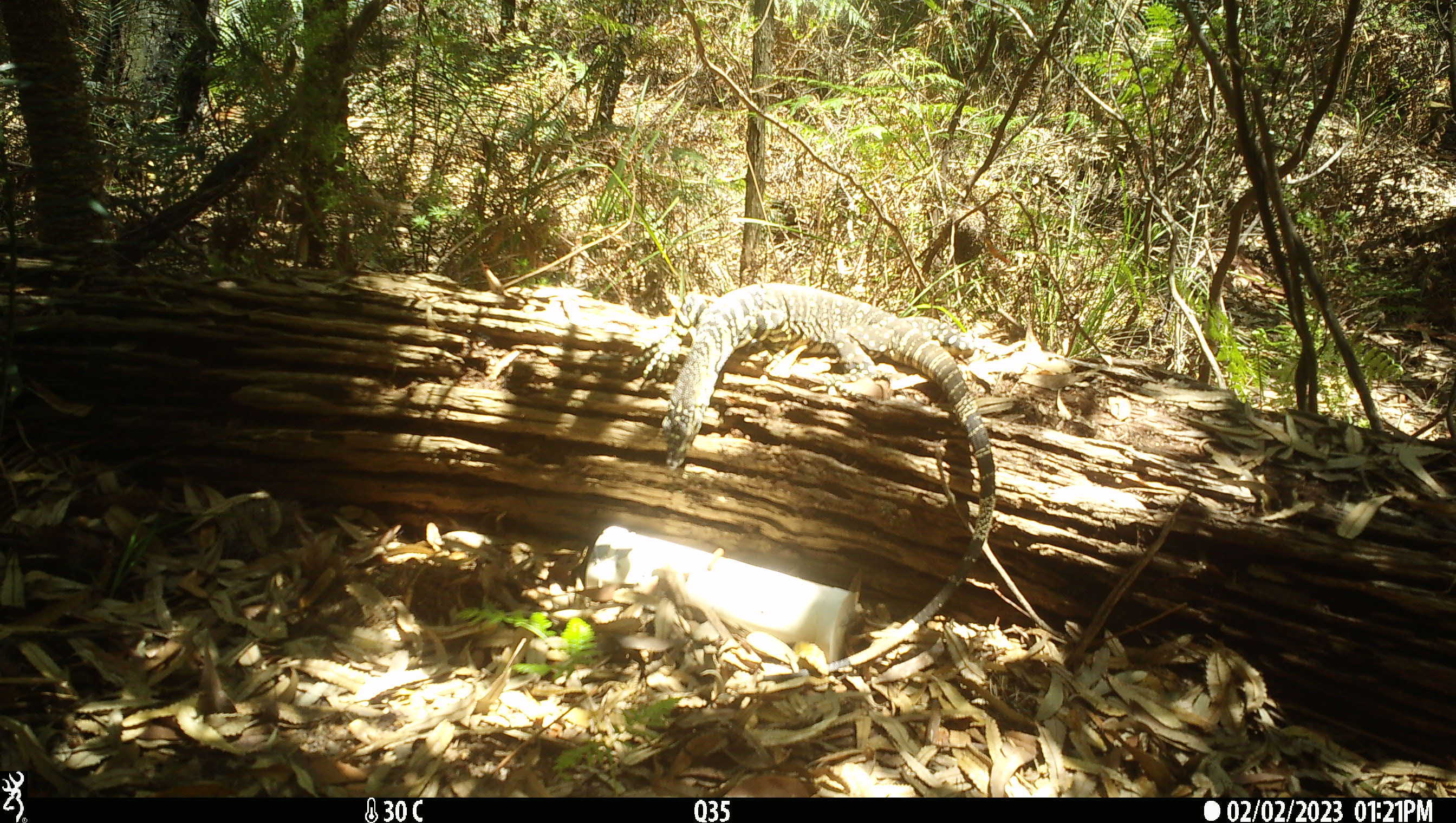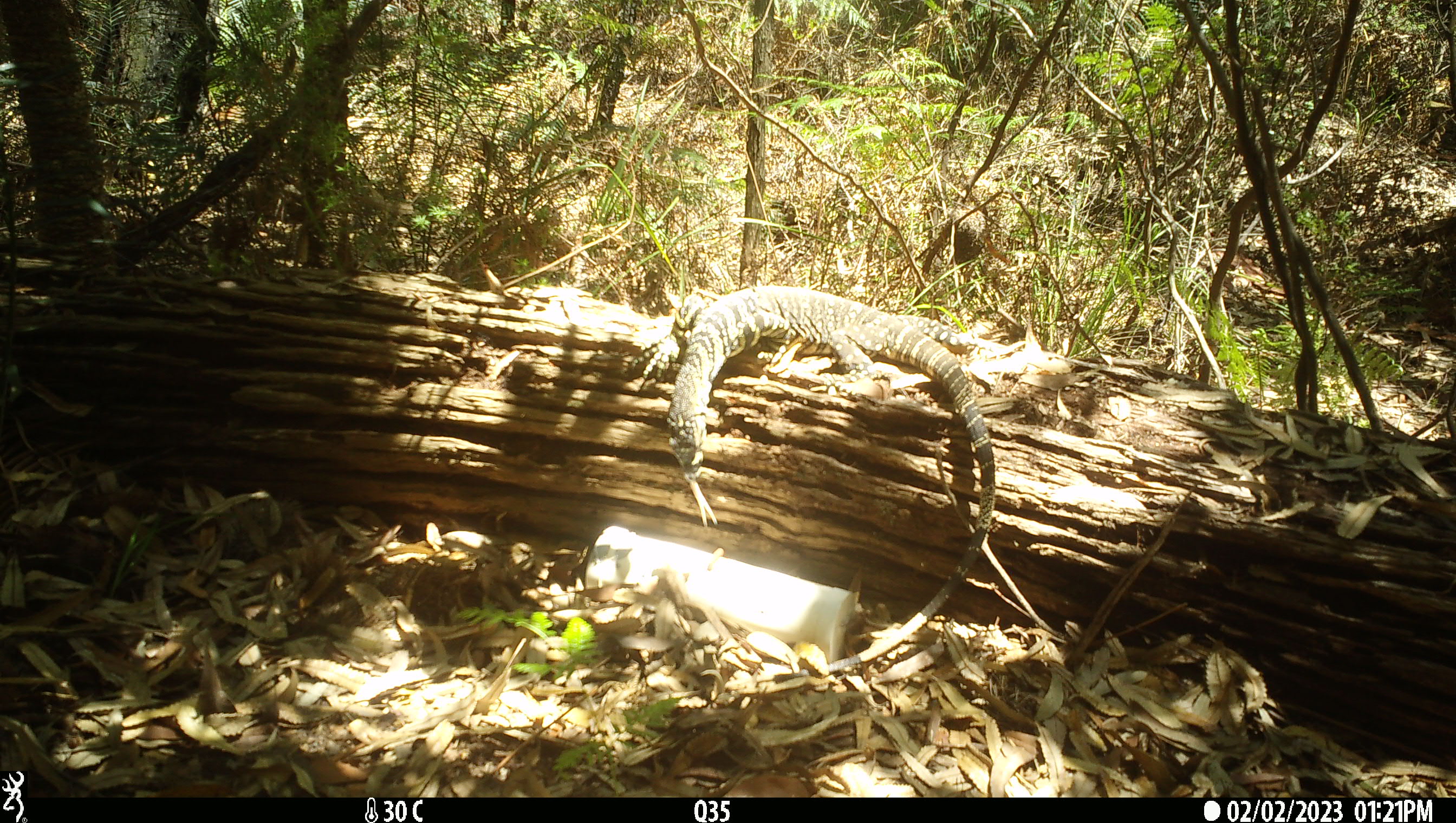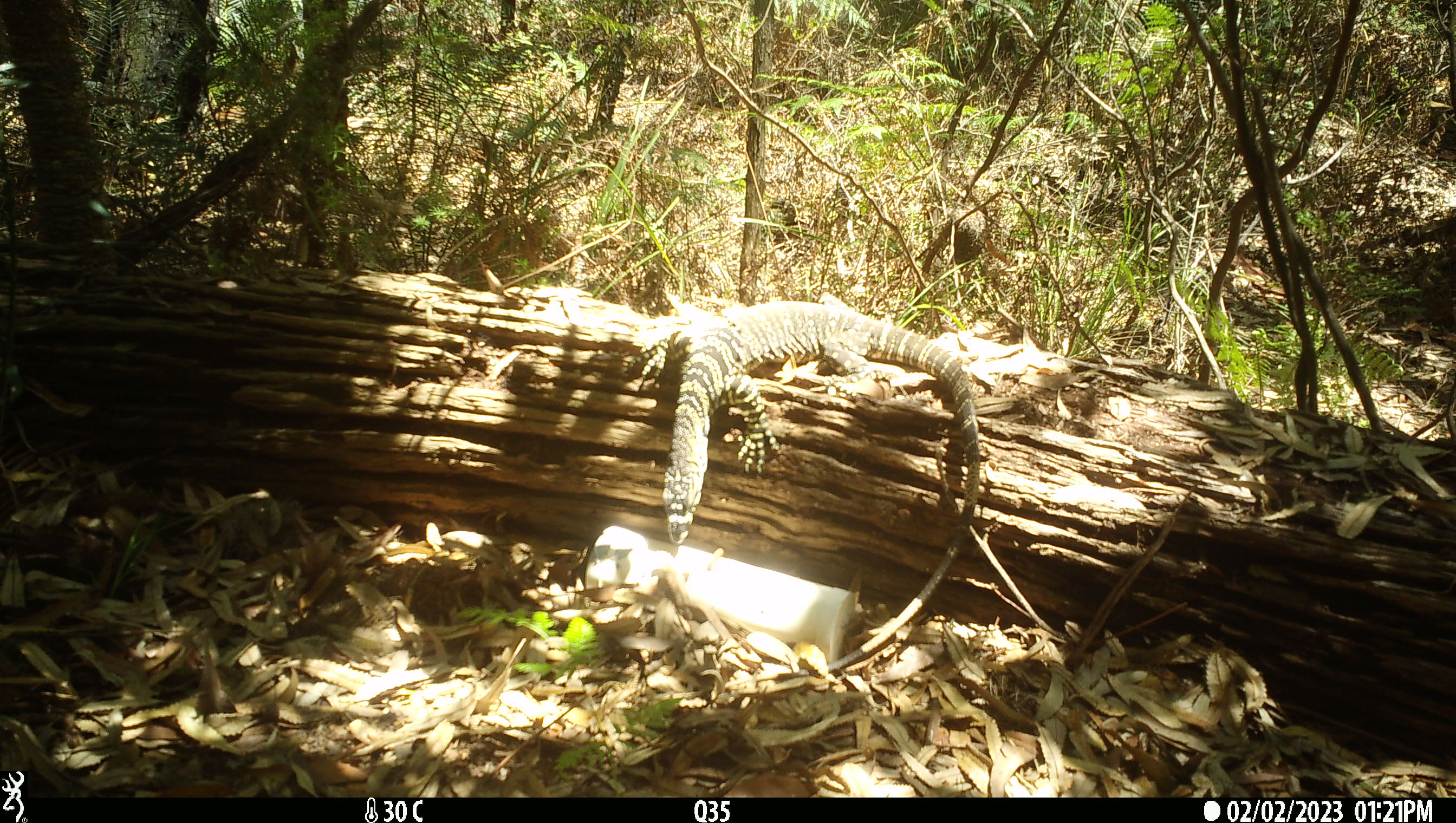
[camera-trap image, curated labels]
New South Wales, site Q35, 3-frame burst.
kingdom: Animalia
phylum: Chordata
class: Reptilia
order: Squamata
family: Varanidae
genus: Varanus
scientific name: Varanus varius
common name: lace monitor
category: goanna